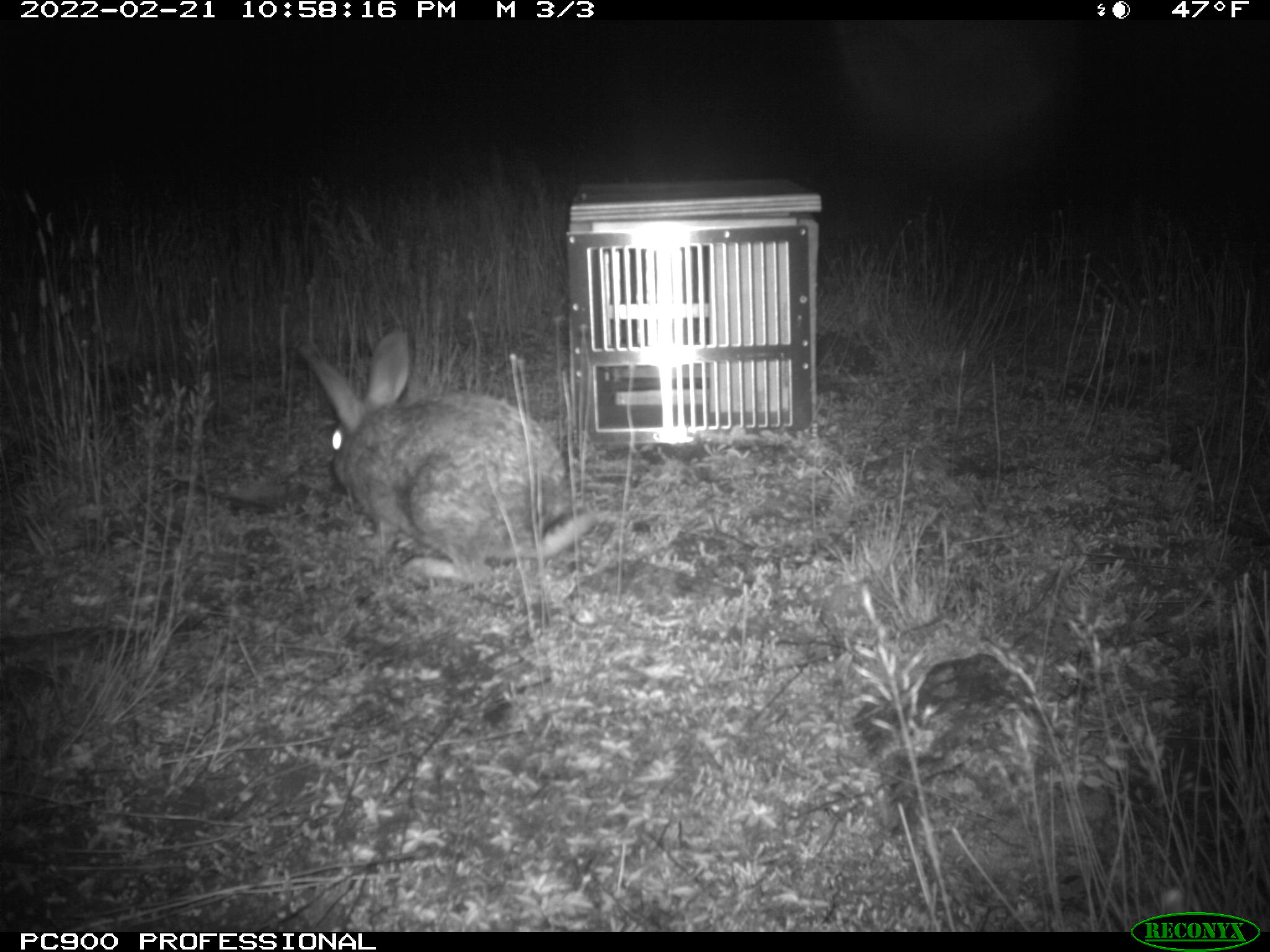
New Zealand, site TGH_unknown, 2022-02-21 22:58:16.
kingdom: Animalia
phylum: Chordata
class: Mammalia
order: Lagomorpha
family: Leporidae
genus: Oryctolagus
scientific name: Oryctolagus cuniculus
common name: european rabbit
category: rabbit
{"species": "rabbit (european rabbit) (Oryctolagus cuniculus)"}